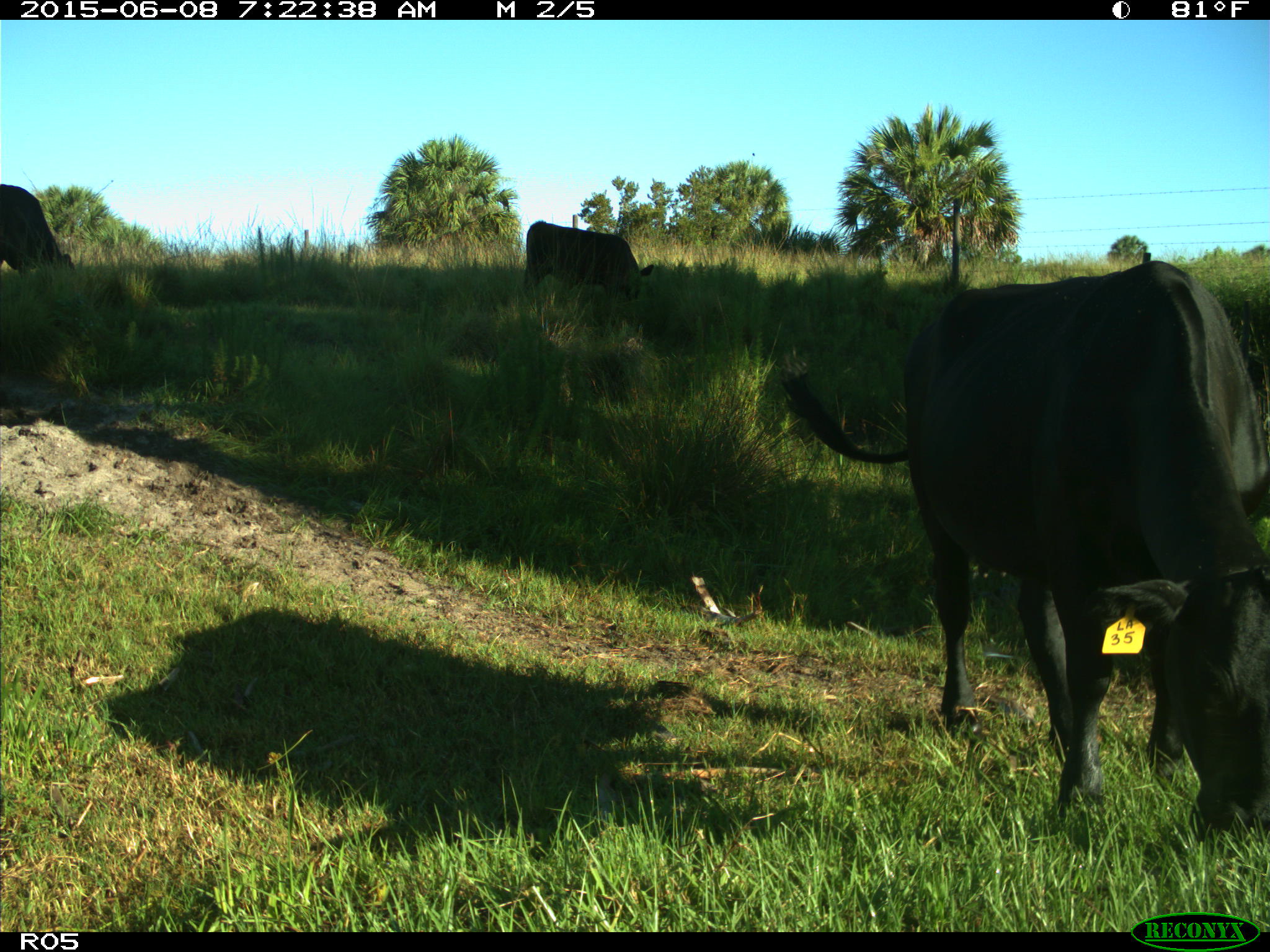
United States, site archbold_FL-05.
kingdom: Animalia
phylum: Chordata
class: Mammalia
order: Artiodactyla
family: Bovidae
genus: Bos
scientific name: Bos taurus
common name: domestic cow